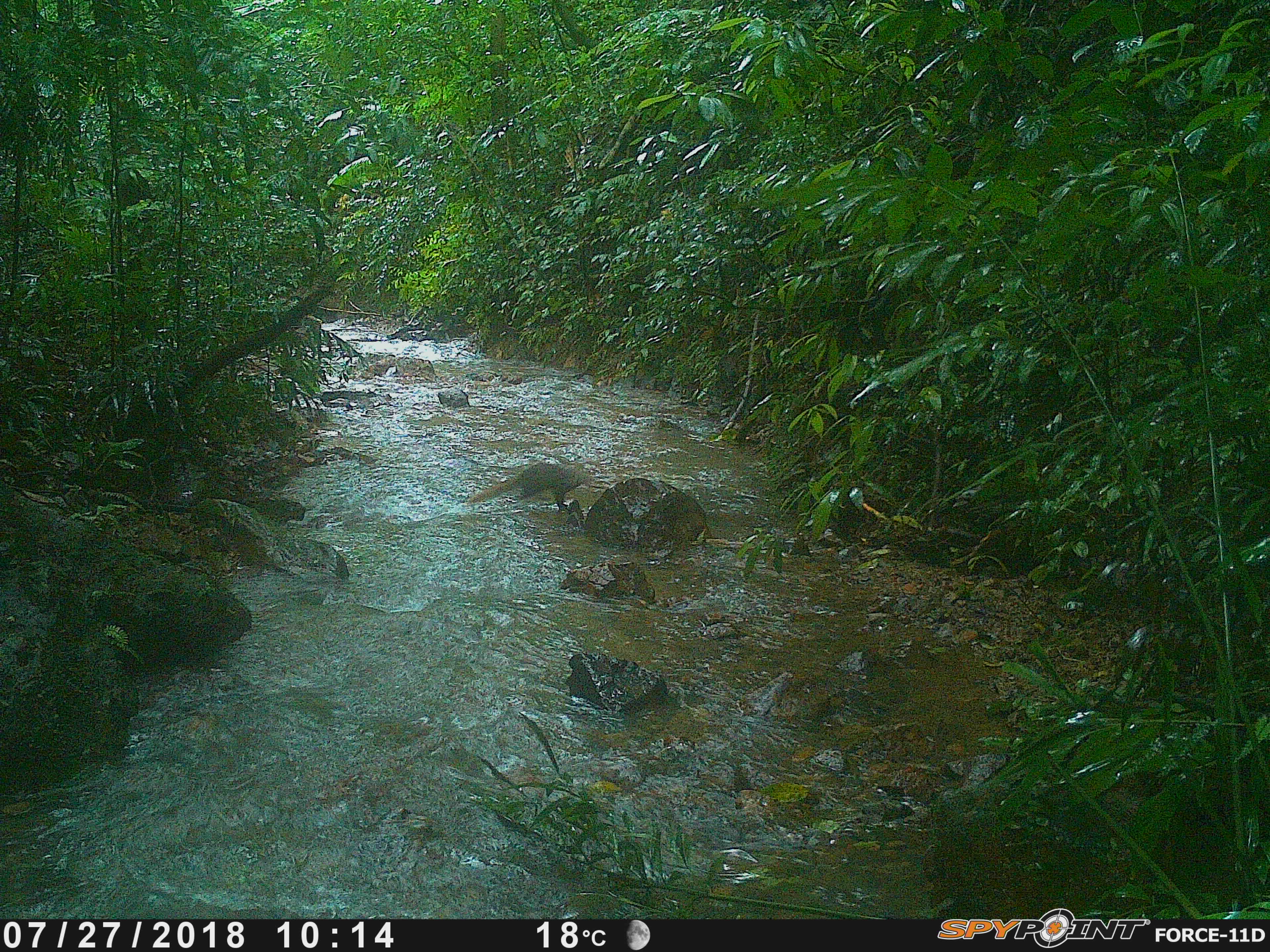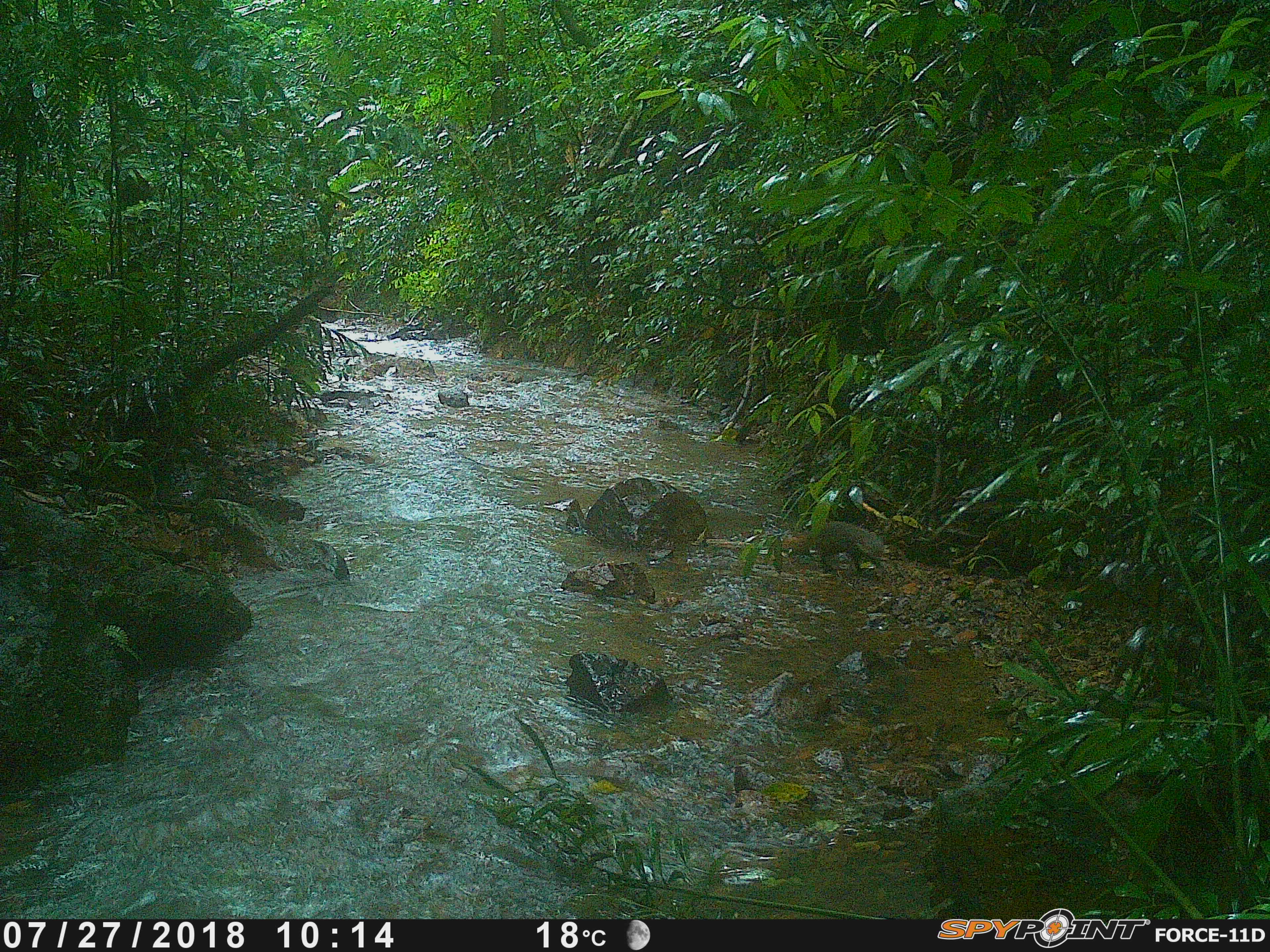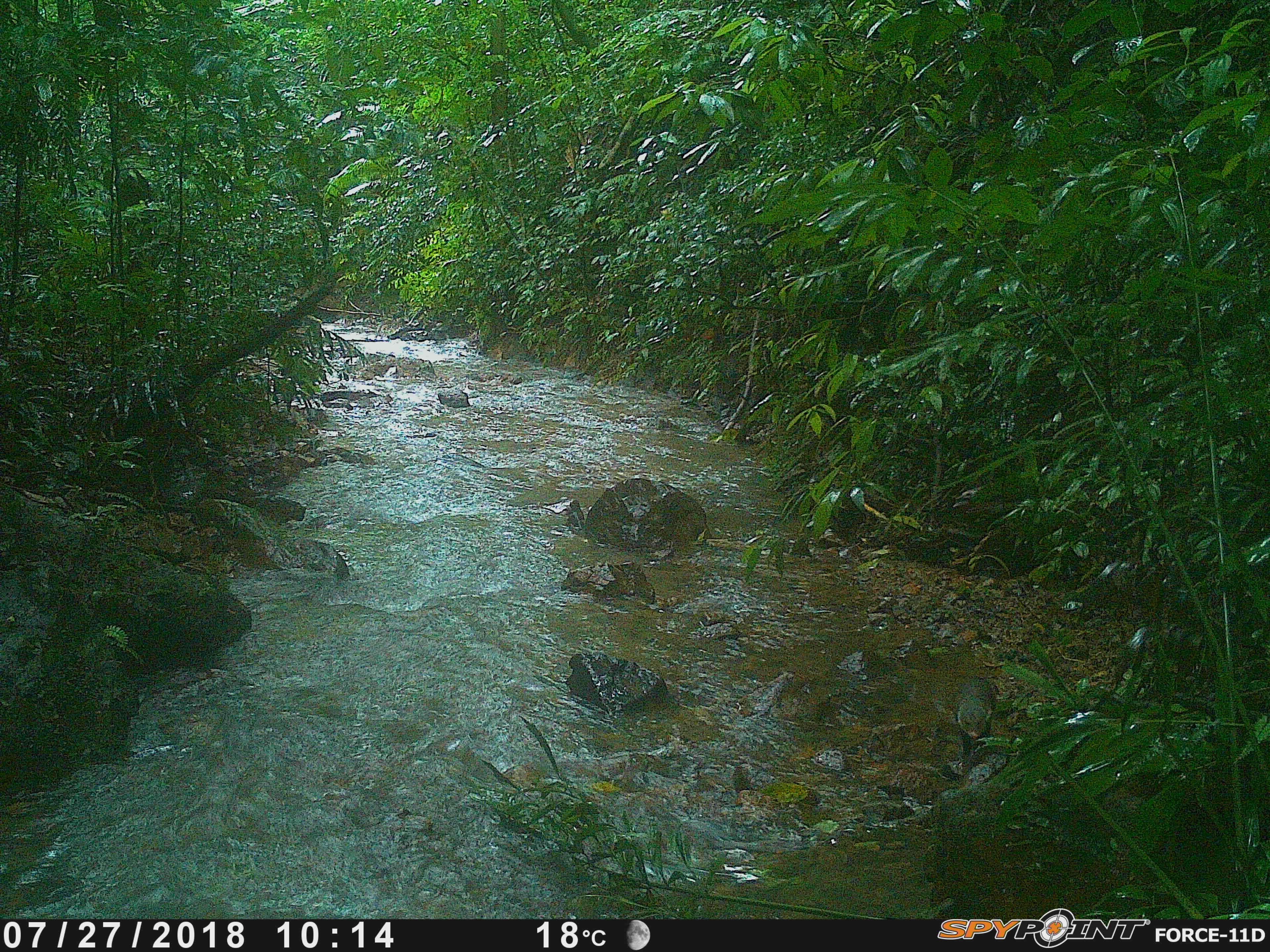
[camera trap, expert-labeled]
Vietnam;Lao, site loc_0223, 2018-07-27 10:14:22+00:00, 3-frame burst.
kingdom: Animalia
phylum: Chordata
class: Mammalia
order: Carnivora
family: Herpestidae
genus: Urva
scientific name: Urva urva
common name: crab-eating mongoose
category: crab eating mongoose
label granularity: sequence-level